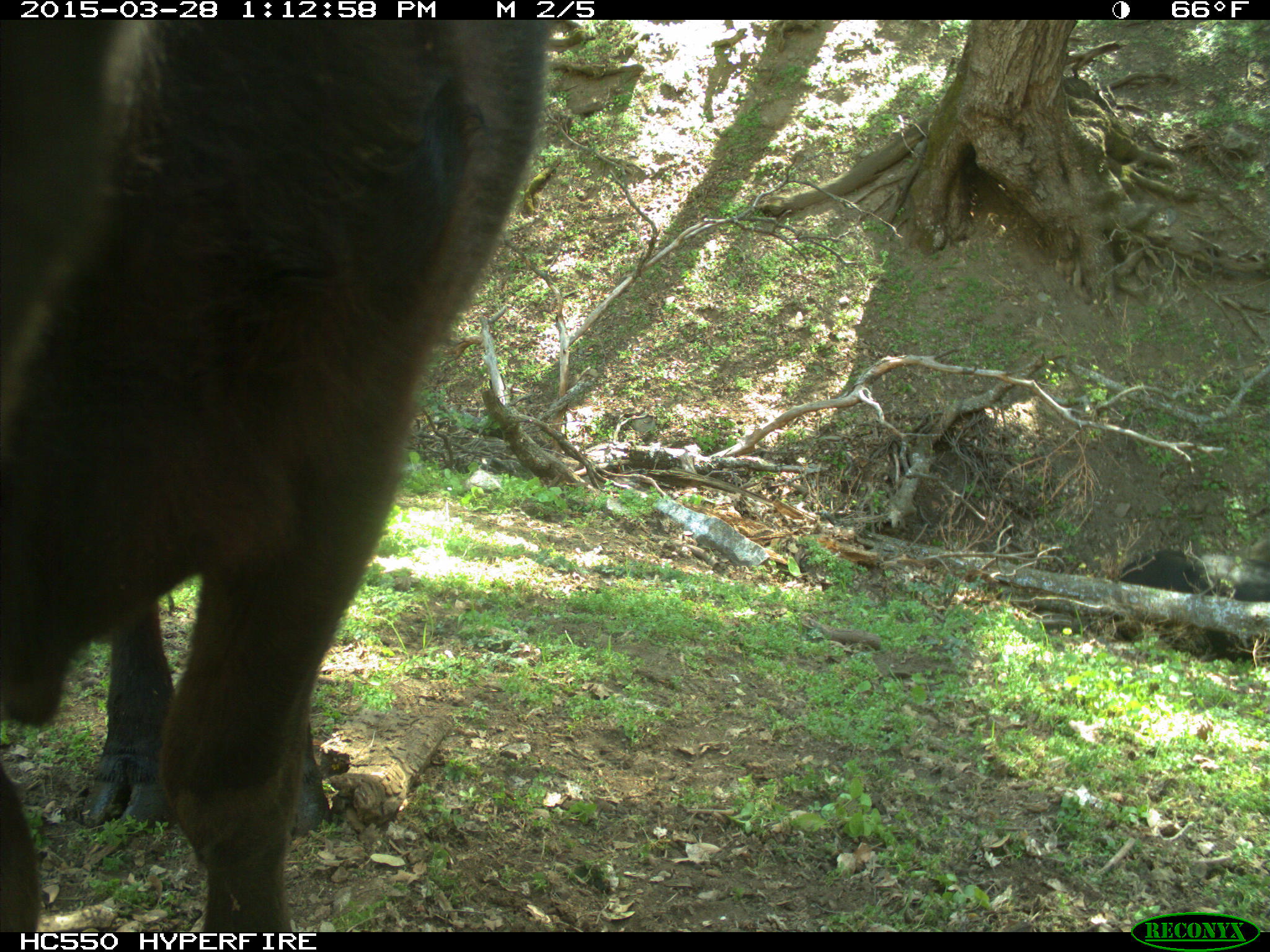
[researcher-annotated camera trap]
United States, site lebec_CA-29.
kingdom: Animalia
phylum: Chordata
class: Mammalia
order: Artiodactyla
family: Bovidae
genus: Bos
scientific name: Bos taurus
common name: domestic cow